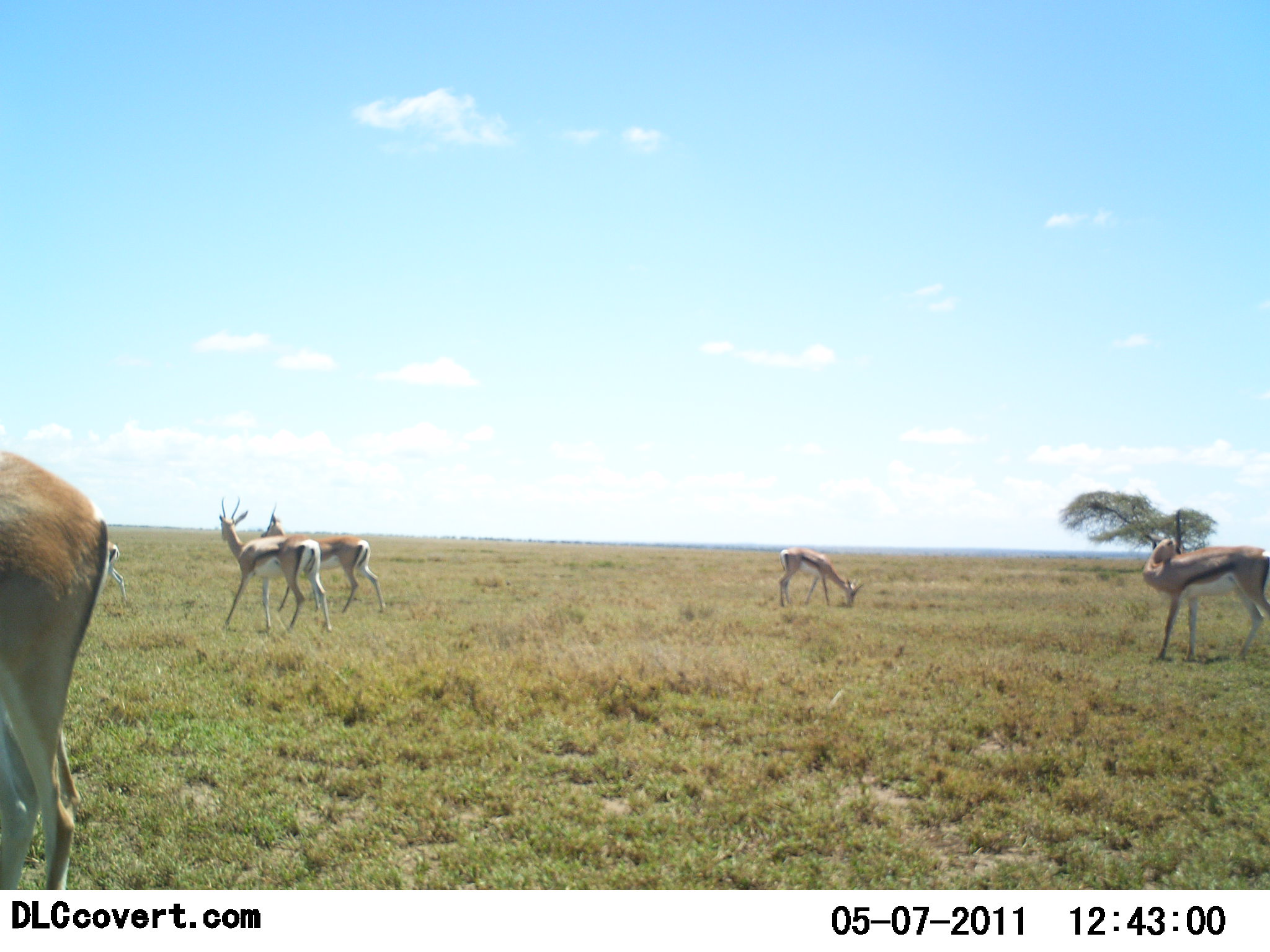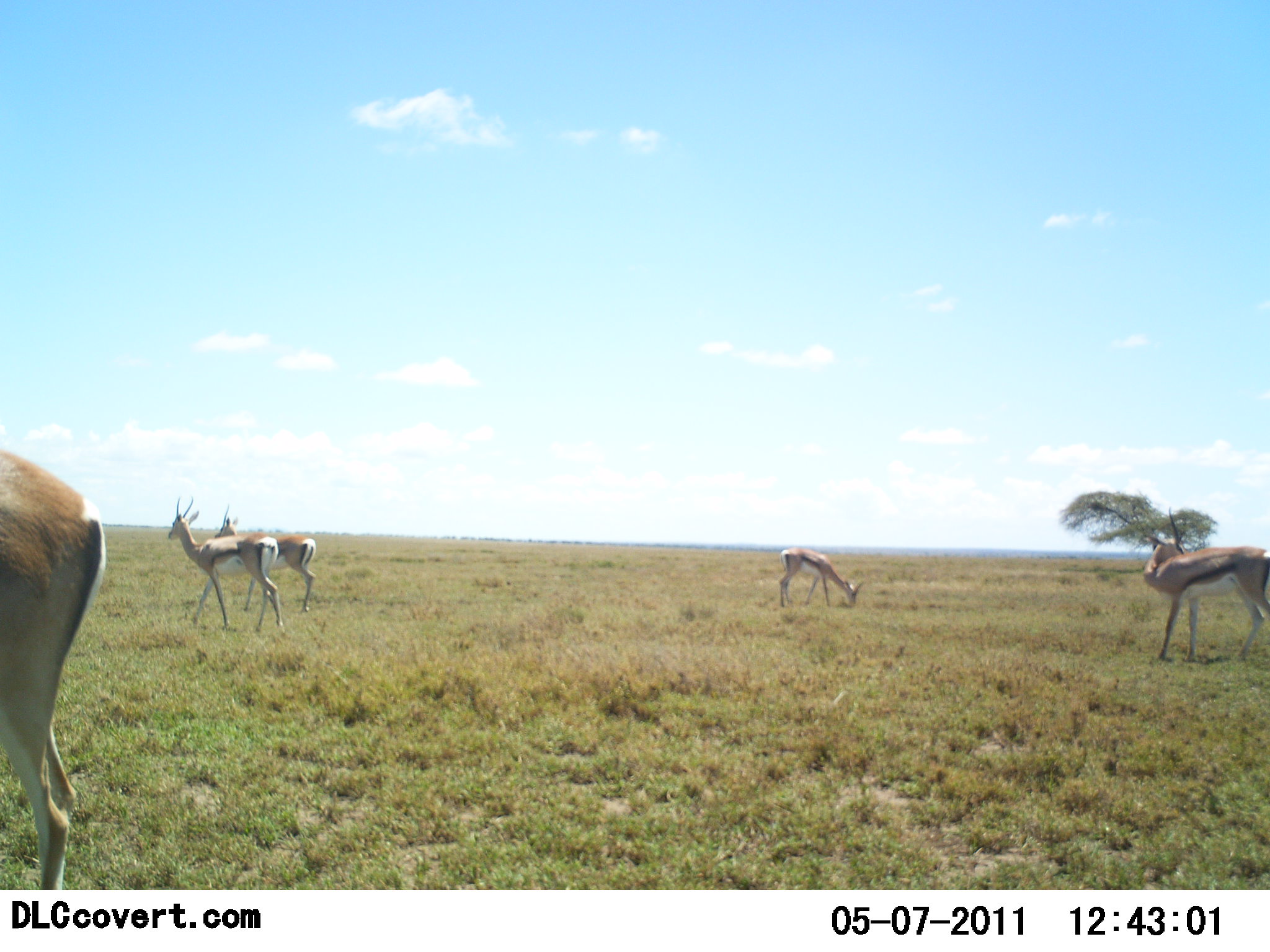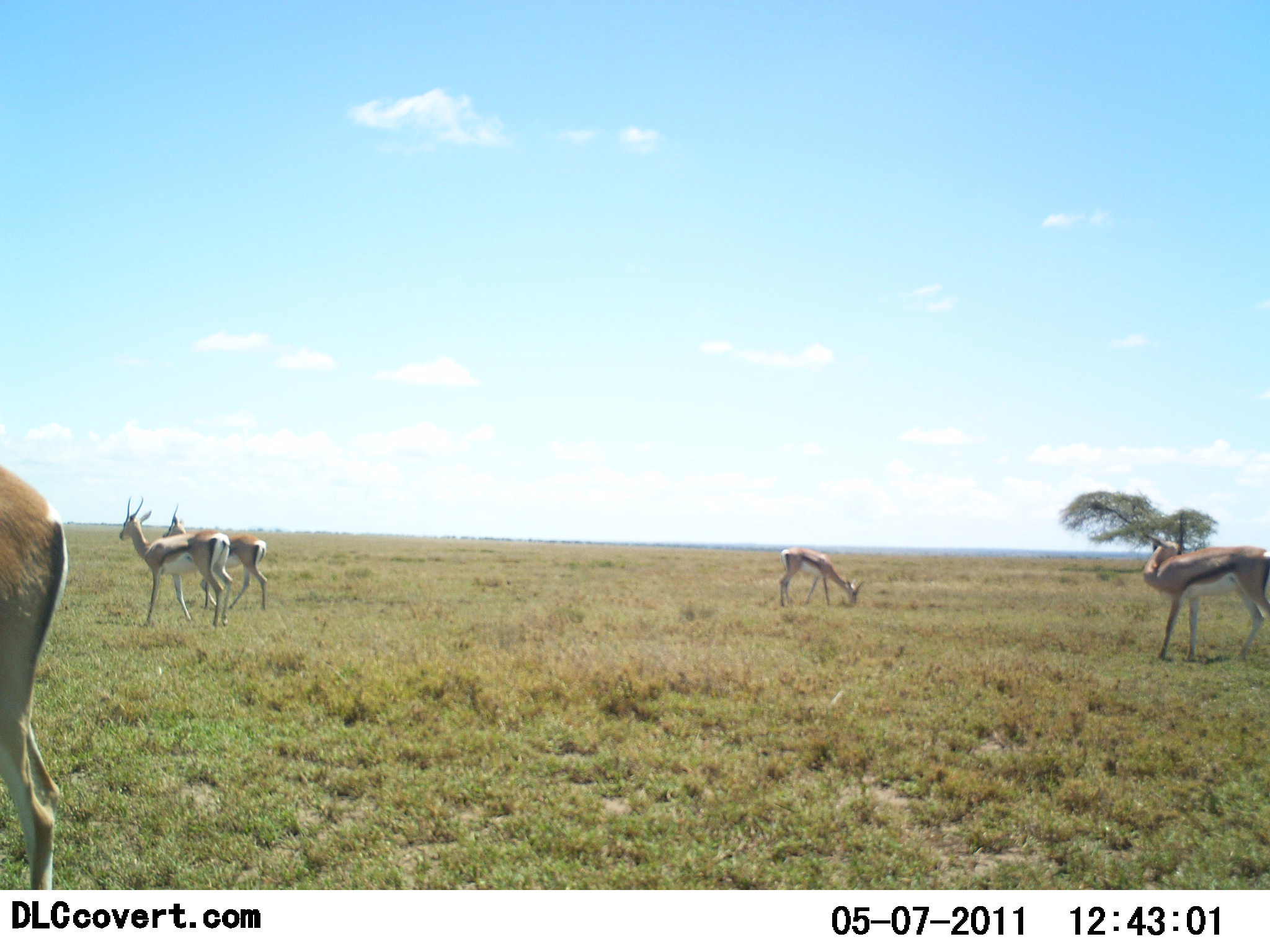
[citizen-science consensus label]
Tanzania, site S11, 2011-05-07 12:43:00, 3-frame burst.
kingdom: Animalia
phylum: Chordata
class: Mammalia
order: Artiodactyla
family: Bovidae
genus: Eudorcas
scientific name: Eudorcas thomsonii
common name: thomson's gazelle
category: gazellethomsons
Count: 6.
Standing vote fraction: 77%.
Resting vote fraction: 0%.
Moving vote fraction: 85%.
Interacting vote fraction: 0%.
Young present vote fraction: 0%.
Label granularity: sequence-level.